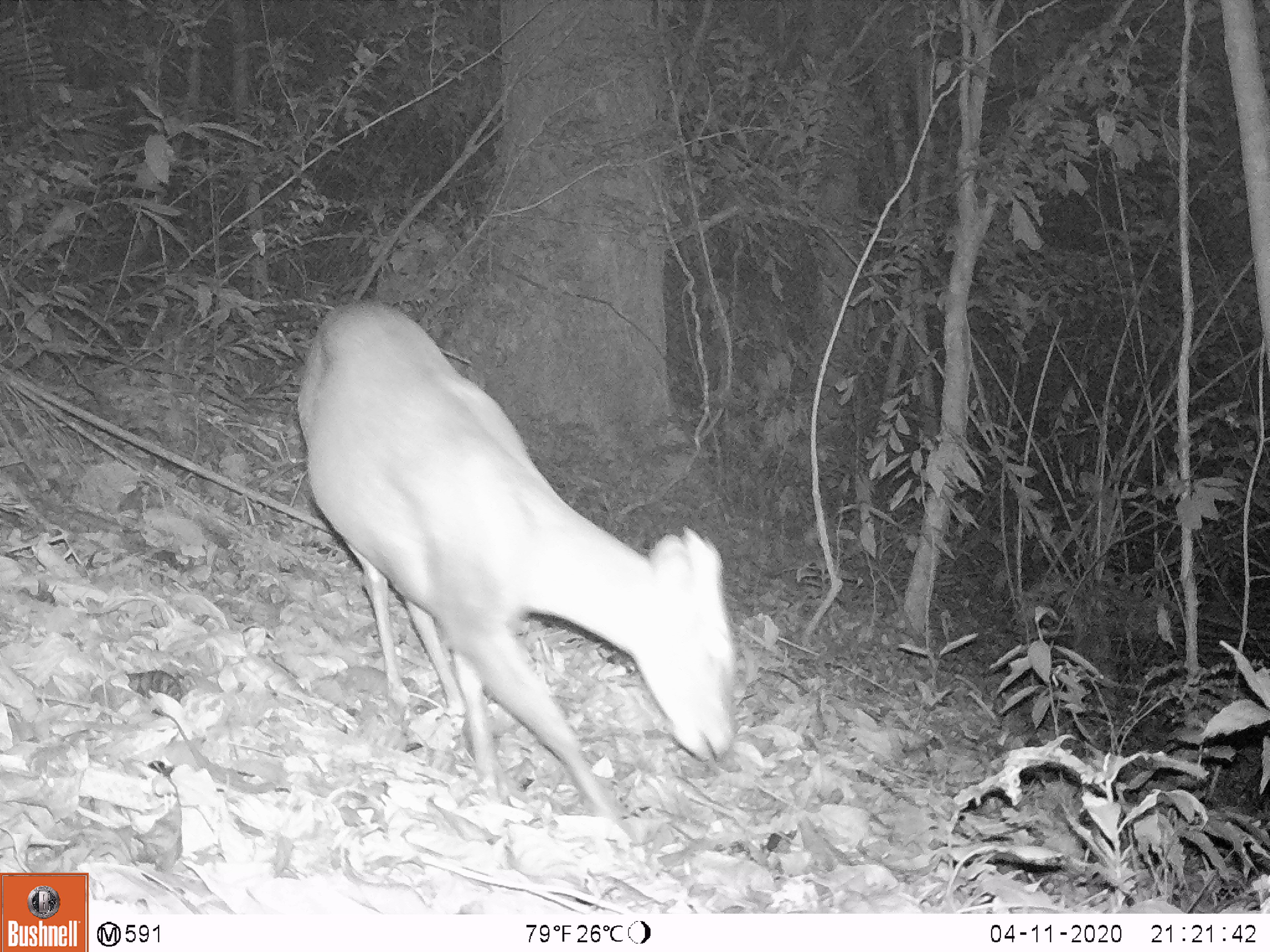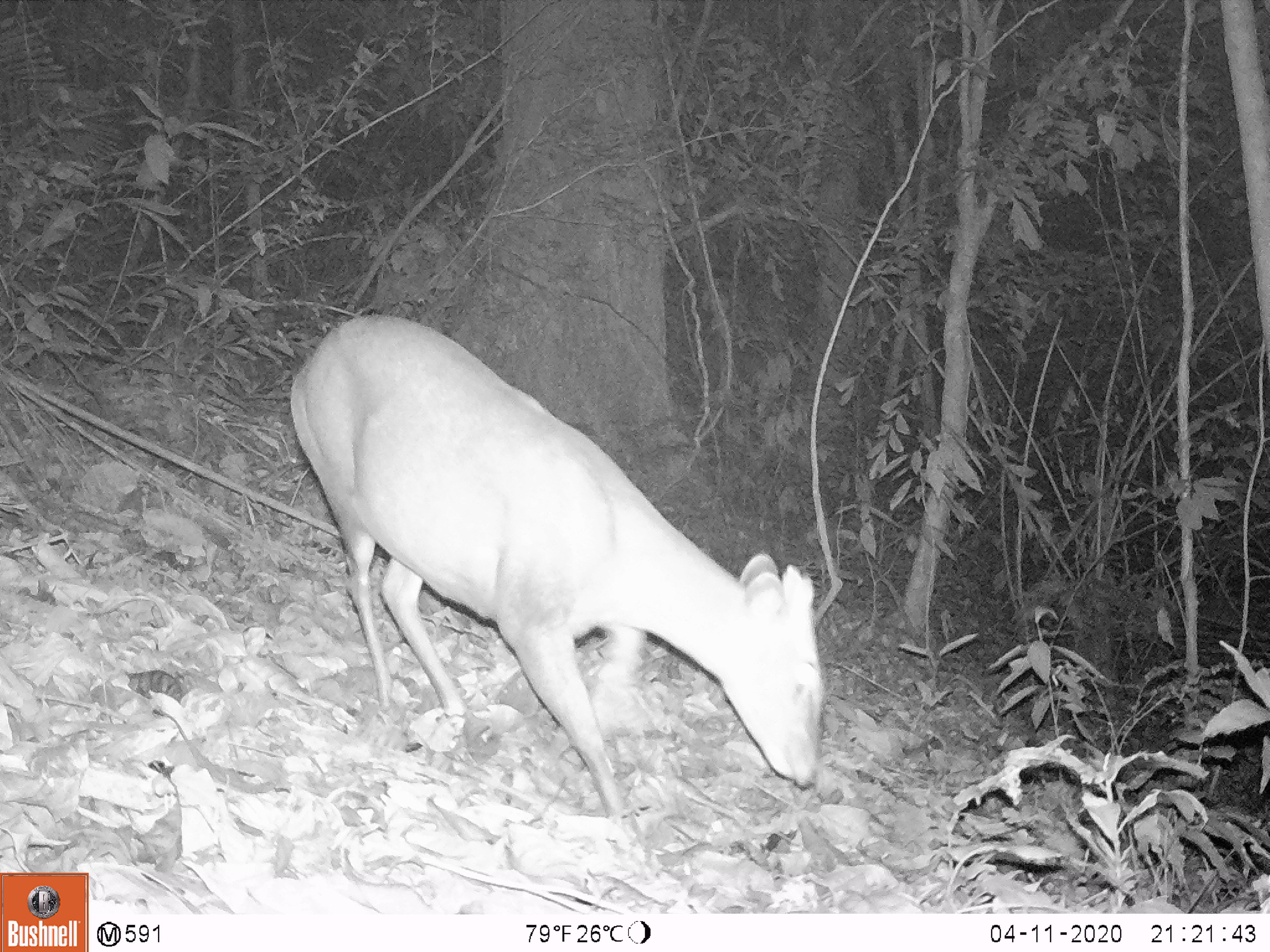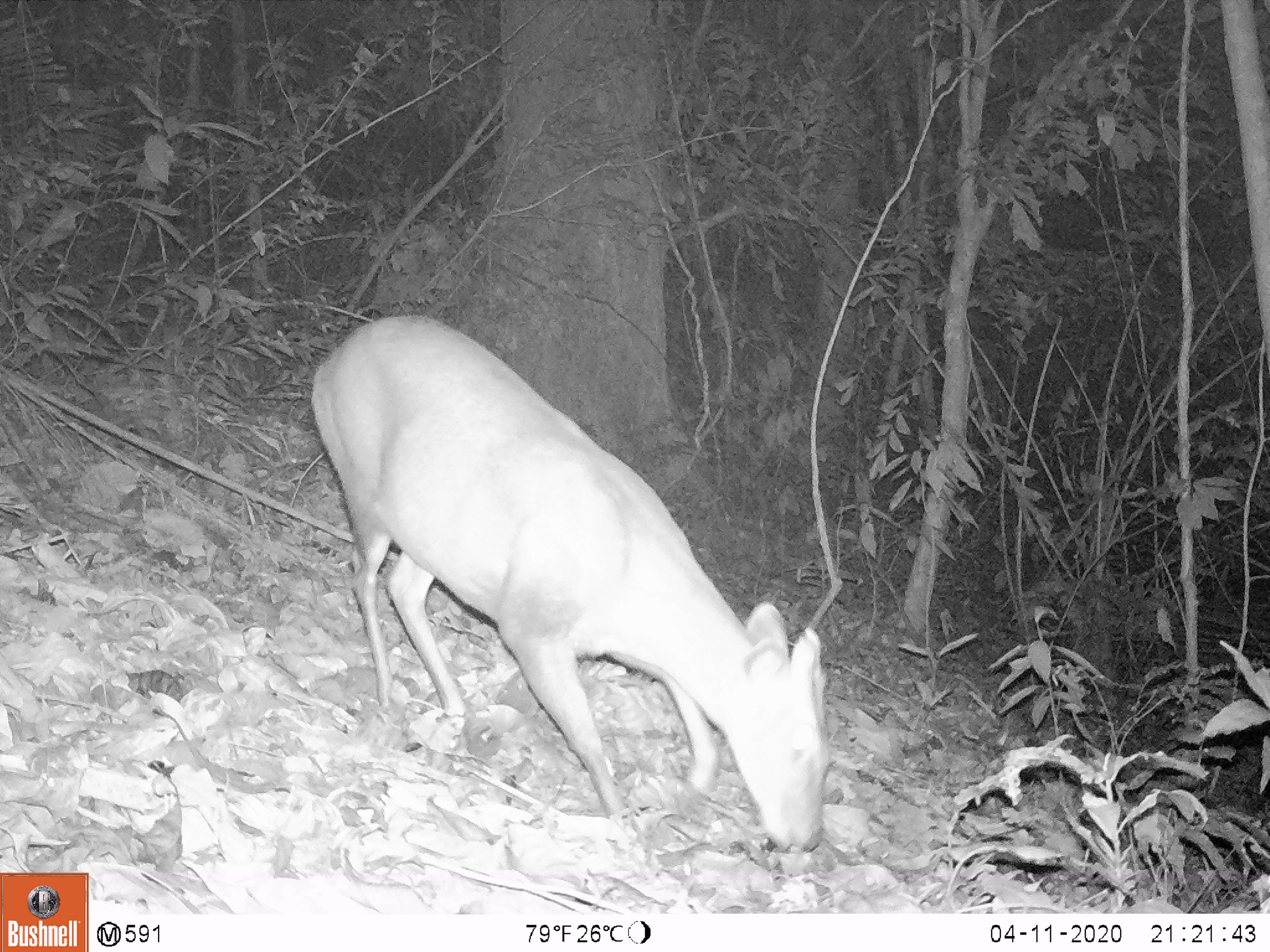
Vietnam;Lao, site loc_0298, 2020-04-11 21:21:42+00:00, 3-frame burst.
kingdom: Animalia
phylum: Chordata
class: Mammalia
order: Artiodactyla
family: Cervidae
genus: Muntiacus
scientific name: Muntiacus rooseveltorum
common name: roosevelt's muntjac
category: roosevelts muntjac group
Roosevelts muntjac group (roosevelt's muntjac) (Muntiacus rooseveltorum). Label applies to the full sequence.